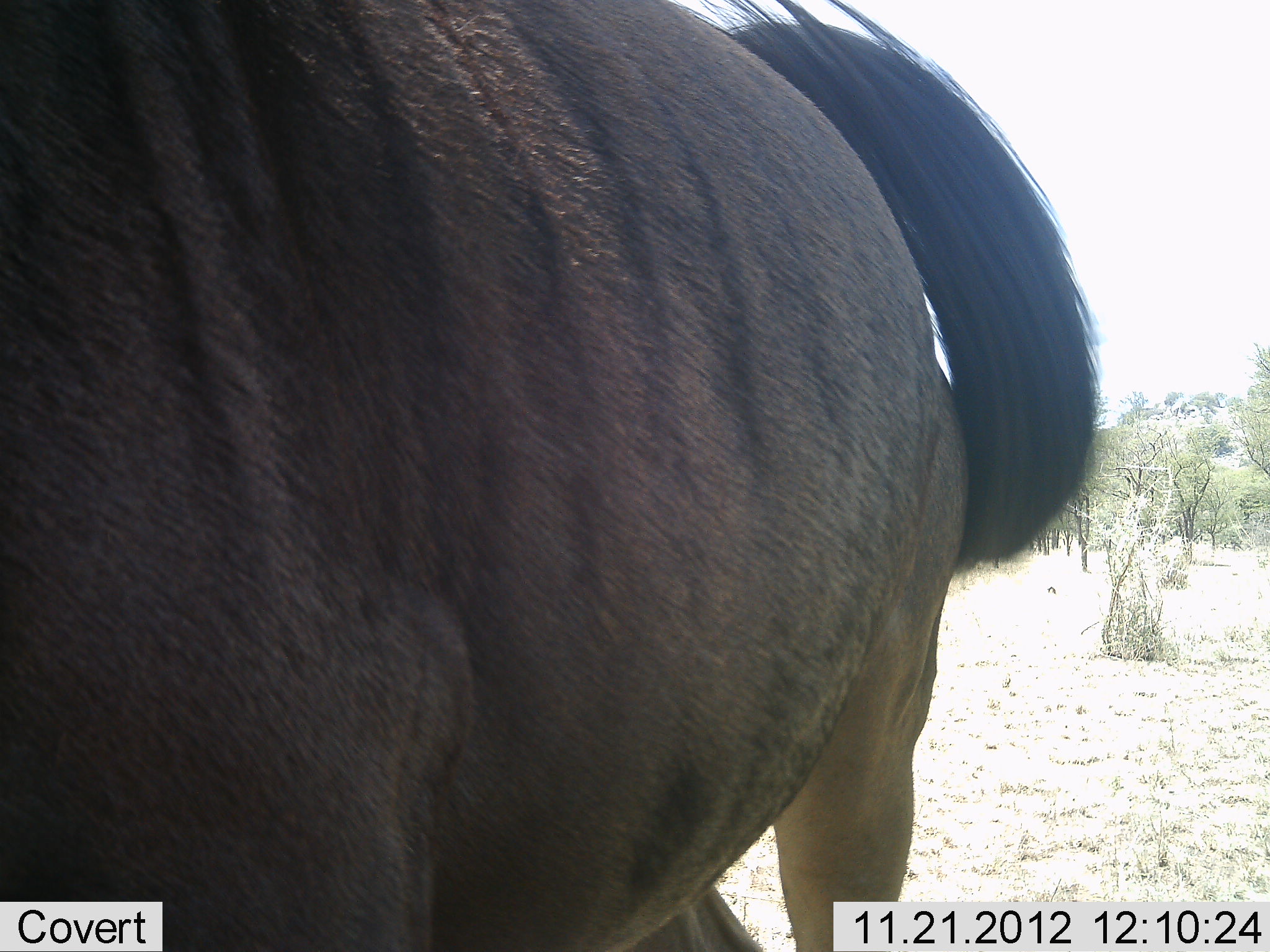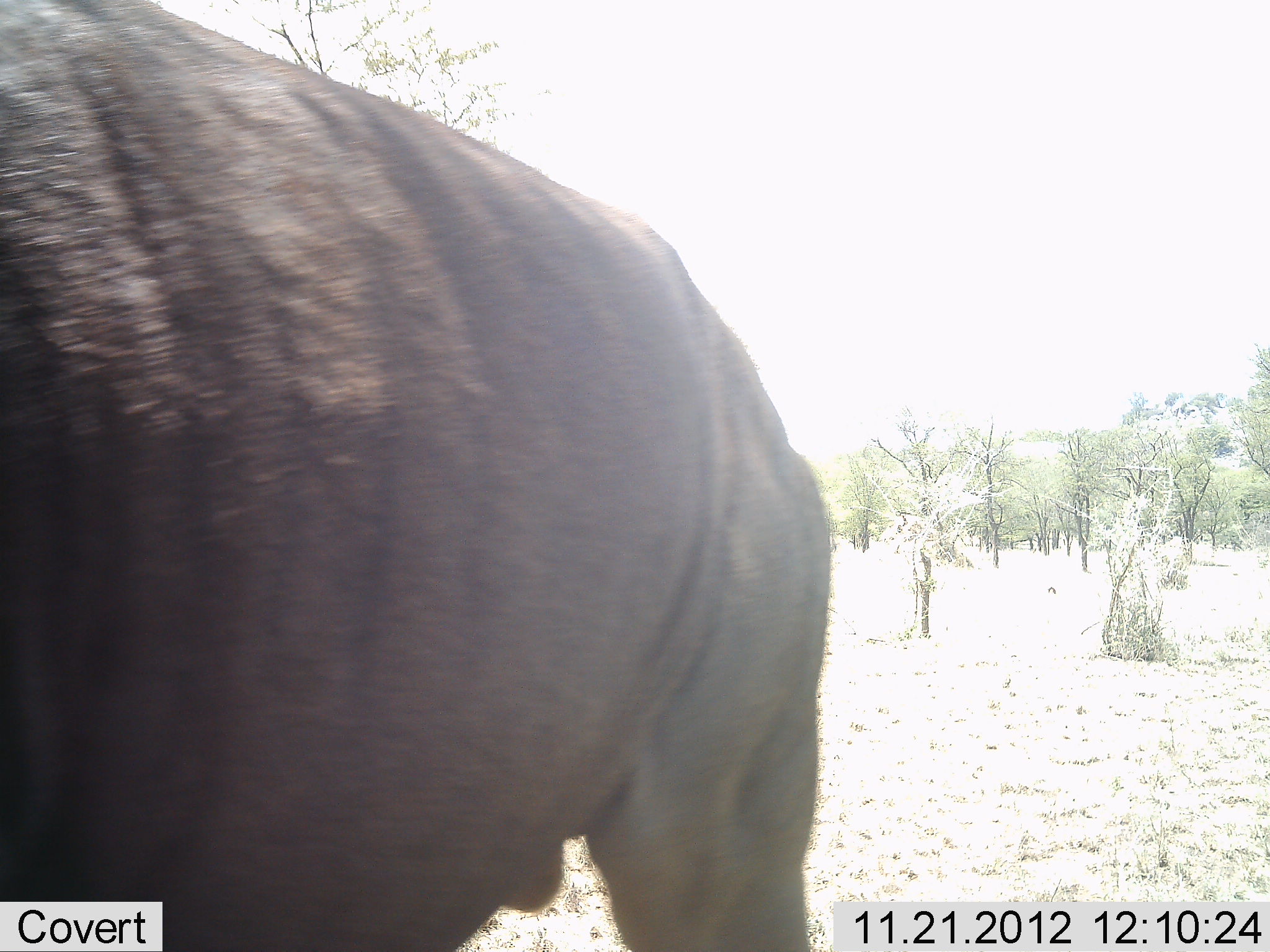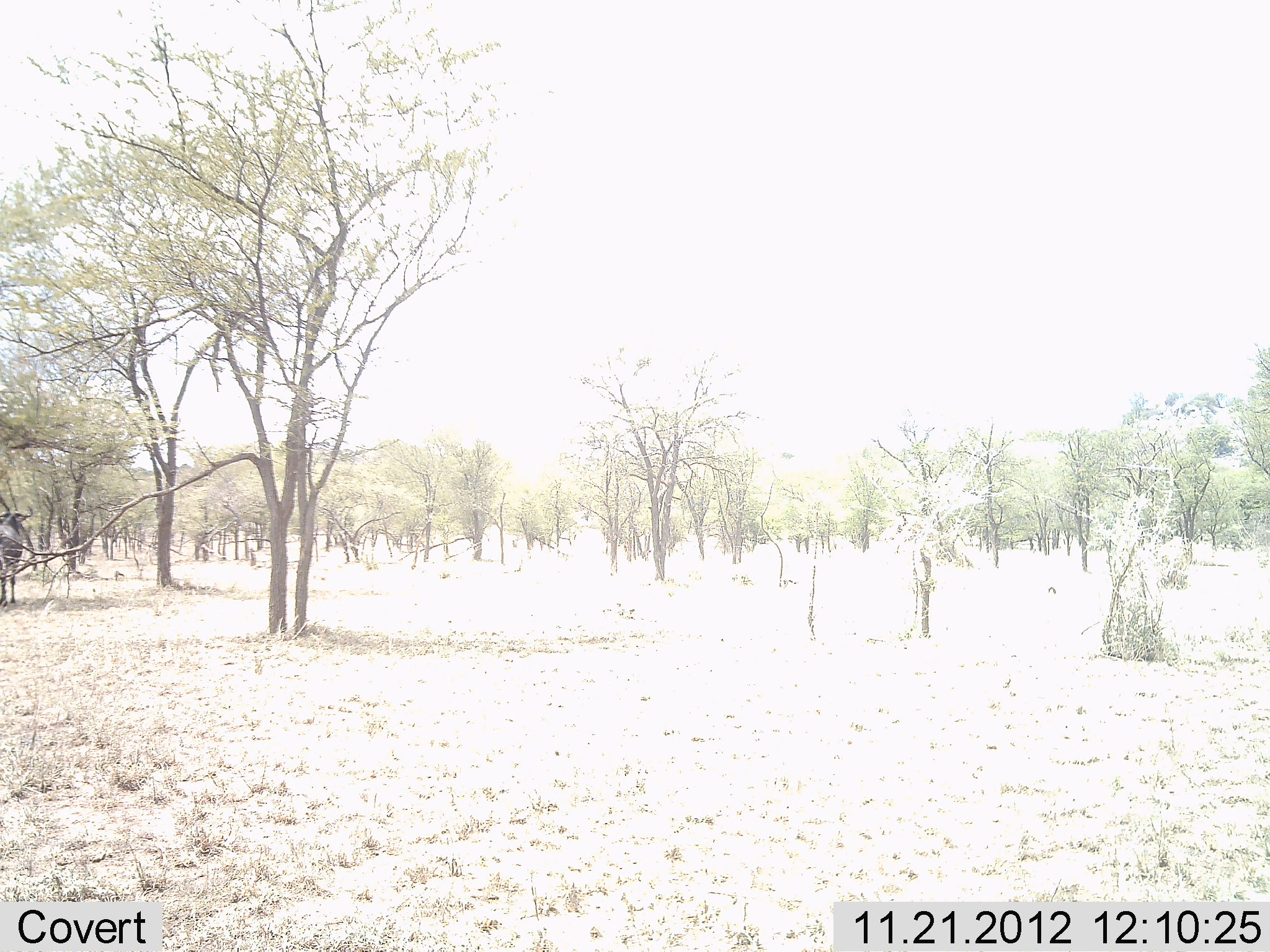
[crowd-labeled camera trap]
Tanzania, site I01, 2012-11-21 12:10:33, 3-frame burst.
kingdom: Animalia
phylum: Chordata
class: Mammalia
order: Artiodactyla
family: Bovidae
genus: Connochaetes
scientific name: Connochaetes taurinus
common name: blue wildebeest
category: wildebeest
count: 1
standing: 50%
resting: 0%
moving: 70%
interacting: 0%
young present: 0%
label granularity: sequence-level